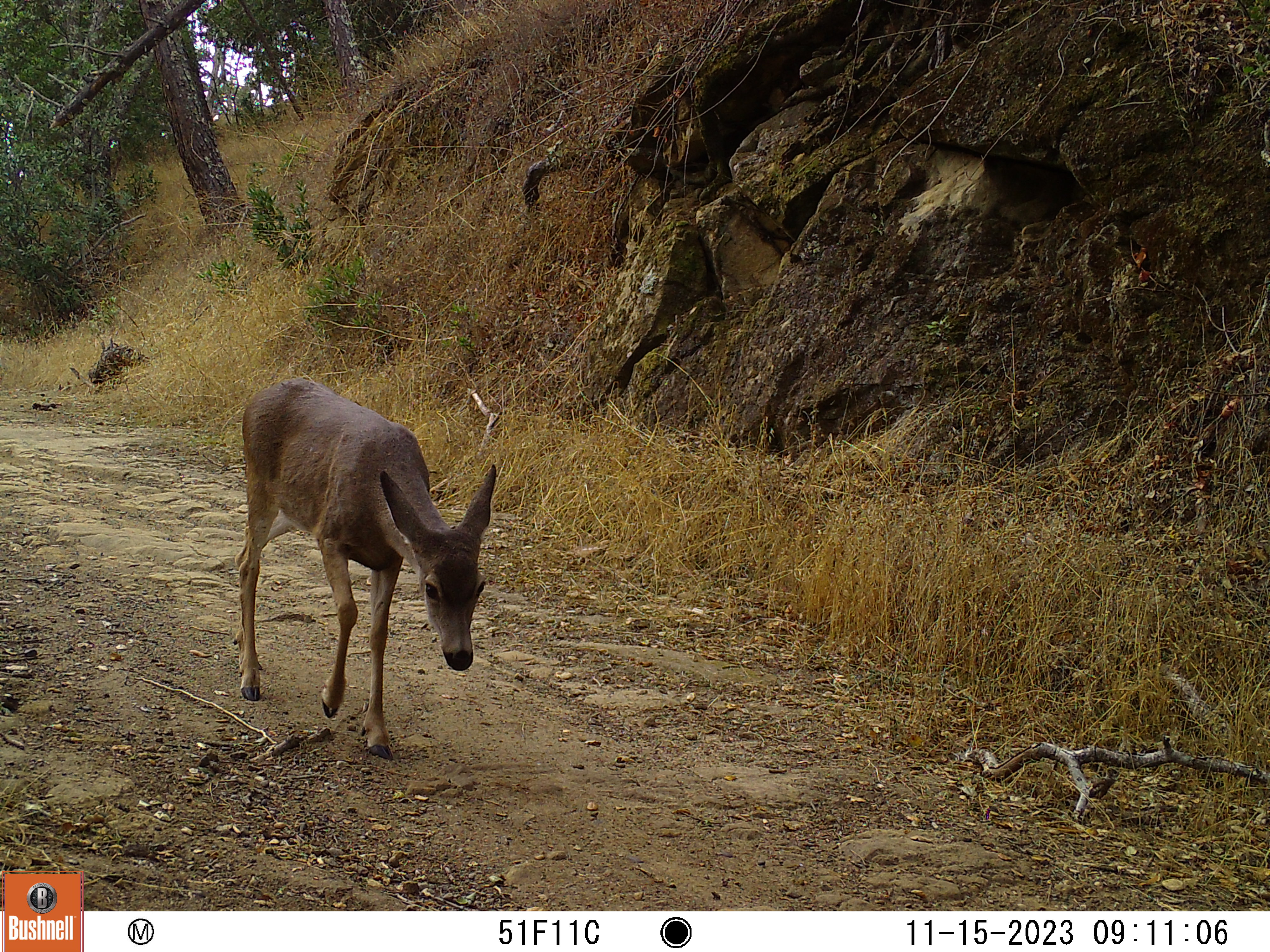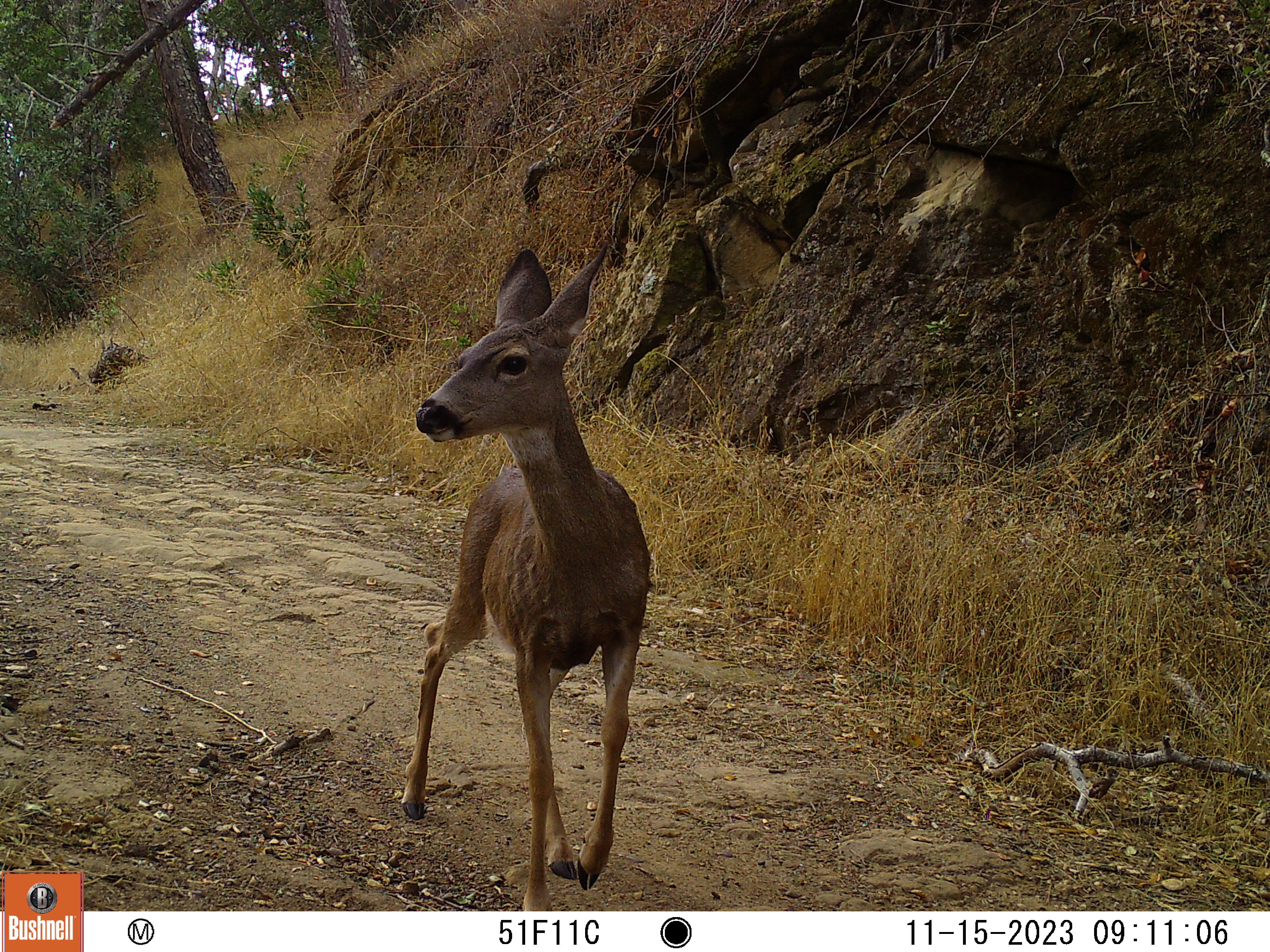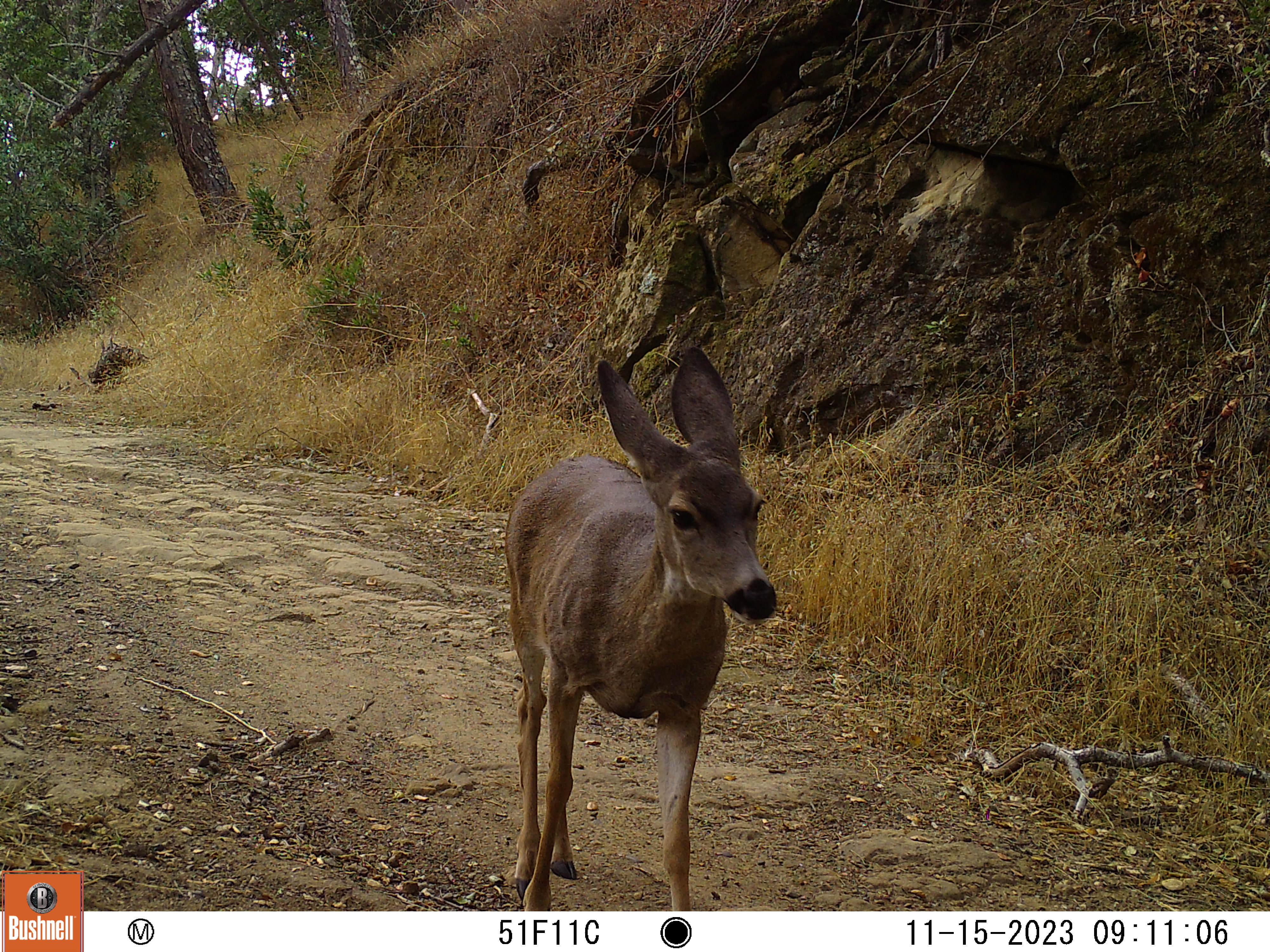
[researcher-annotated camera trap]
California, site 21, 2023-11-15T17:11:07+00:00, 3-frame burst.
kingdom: Animalia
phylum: Chordata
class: Mammalia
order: Artiodactyla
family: Cervidae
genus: Odocoileus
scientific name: Odocoileus hemionus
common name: mule deer